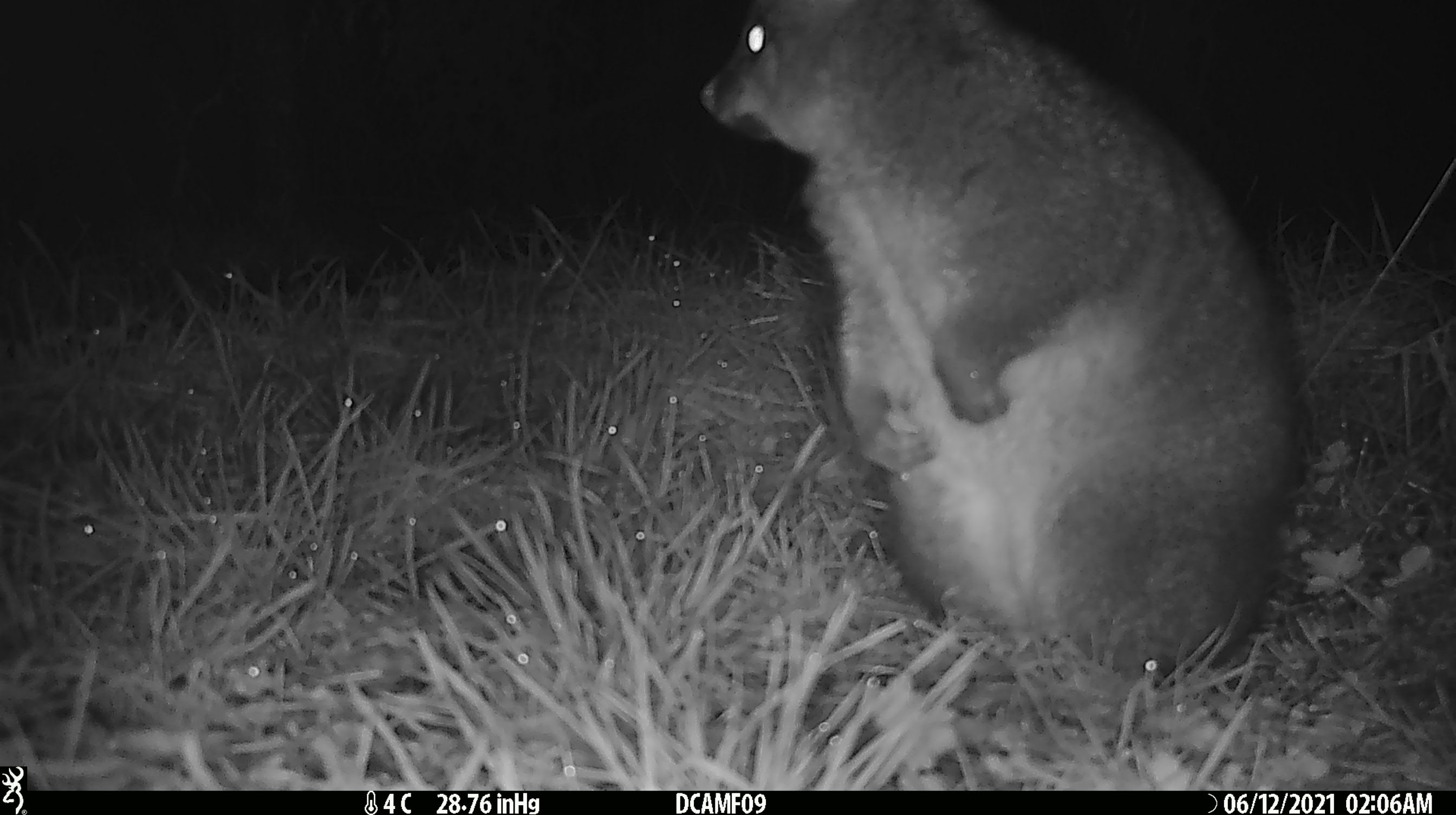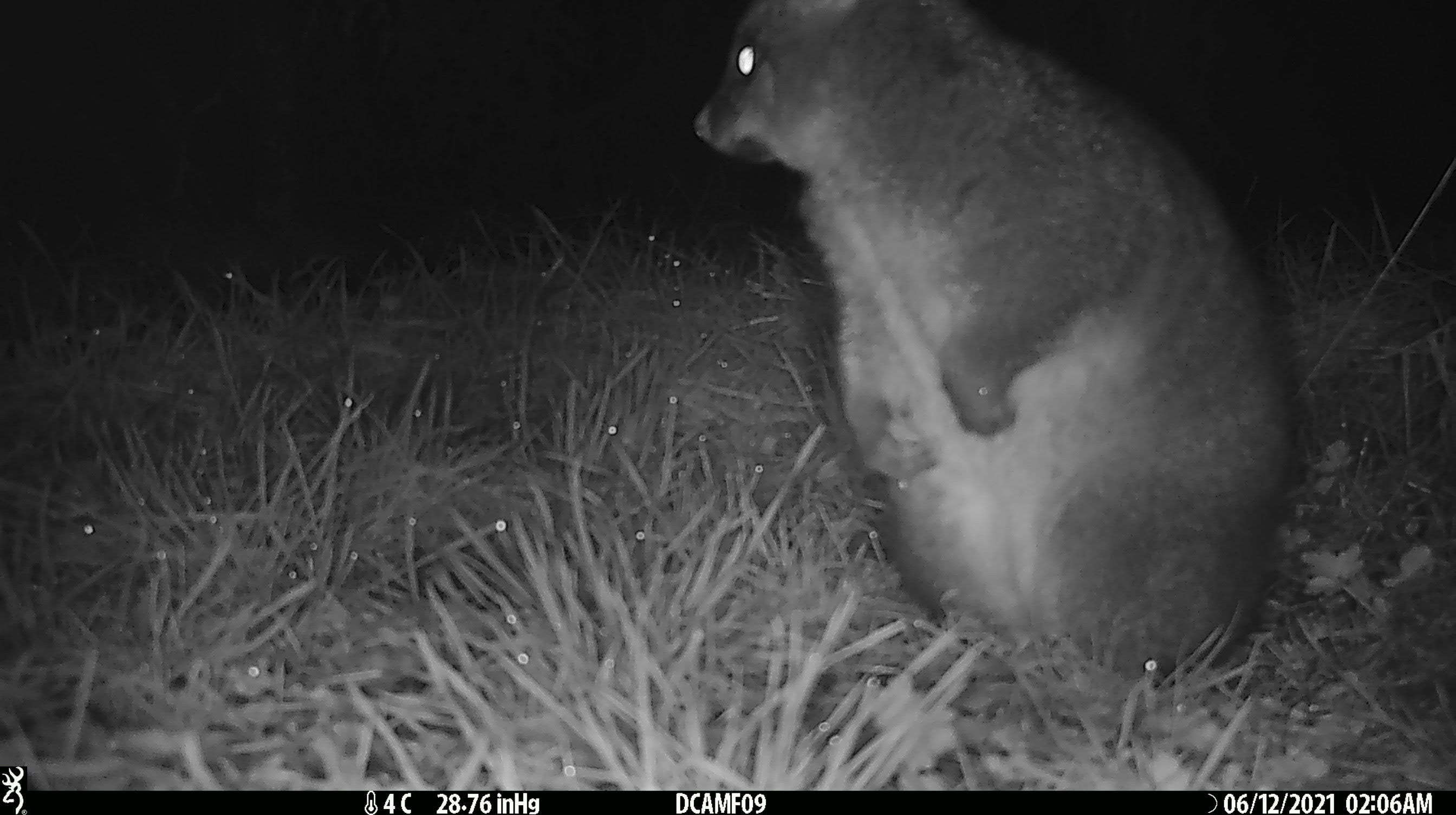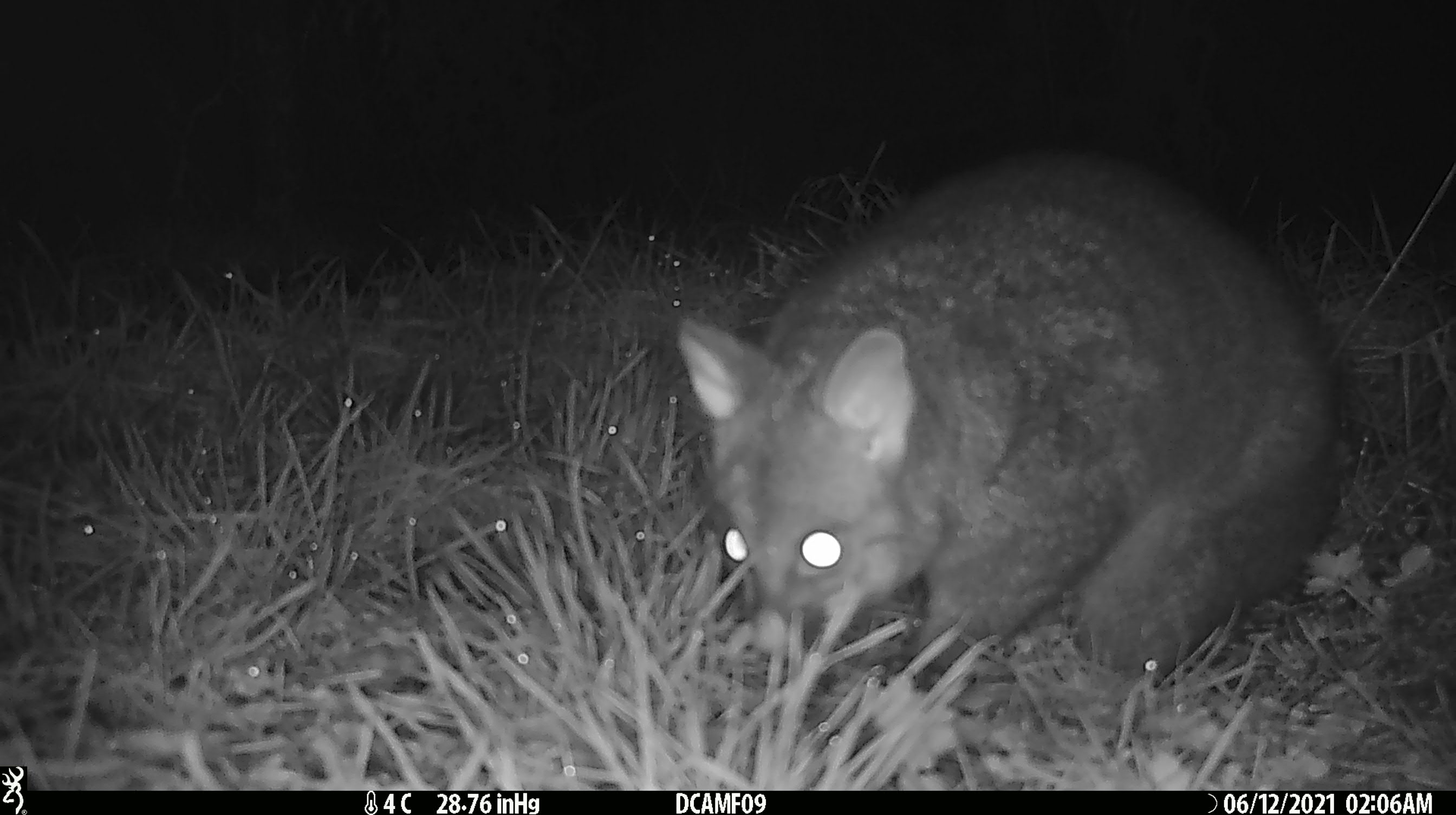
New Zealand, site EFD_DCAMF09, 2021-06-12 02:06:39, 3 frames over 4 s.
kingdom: Animalia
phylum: Chordata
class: Mammalia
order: Diprotodontia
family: Phalangeridae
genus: Trichosurus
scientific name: Trichosurus vulpecula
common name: common brushtail possum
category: possum